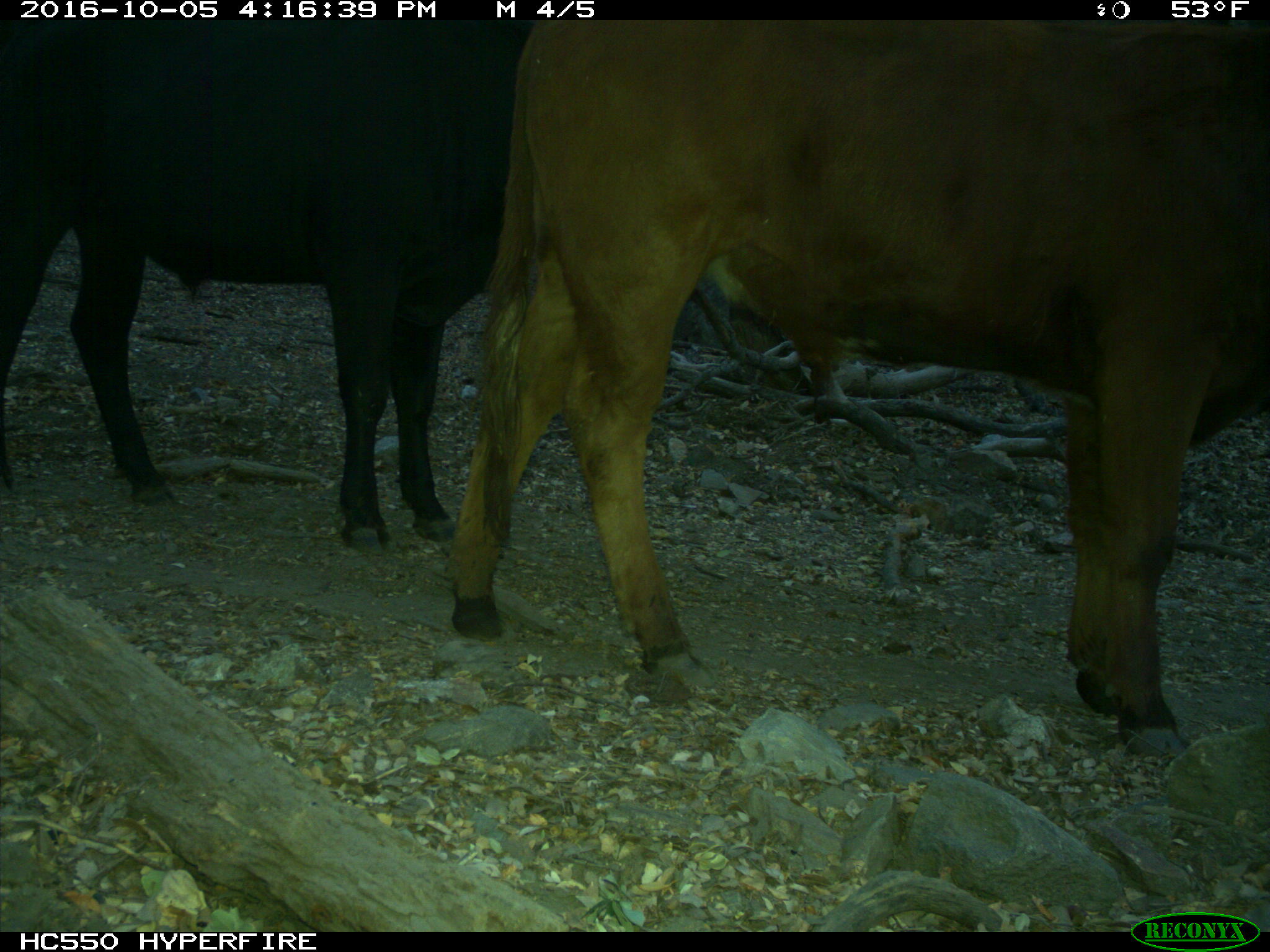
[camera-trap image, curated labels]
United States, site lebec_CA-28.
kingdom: Animalia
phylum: Chordata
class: Mammalia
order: Artiodactyla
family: Bovidae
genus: Bos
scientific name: Bos taurus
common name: domestic cow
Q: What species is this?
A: Bos taurus (domestic cow).